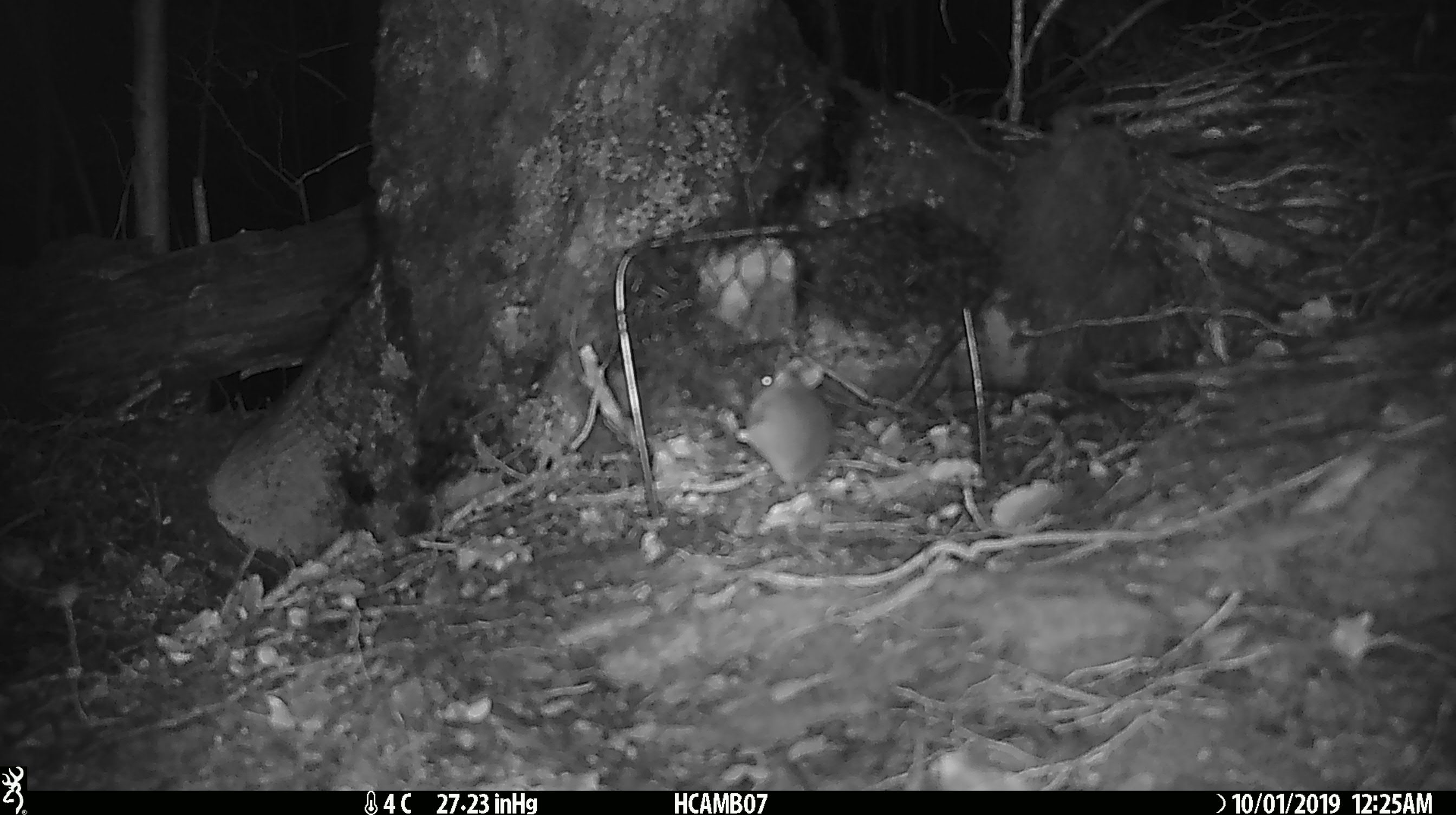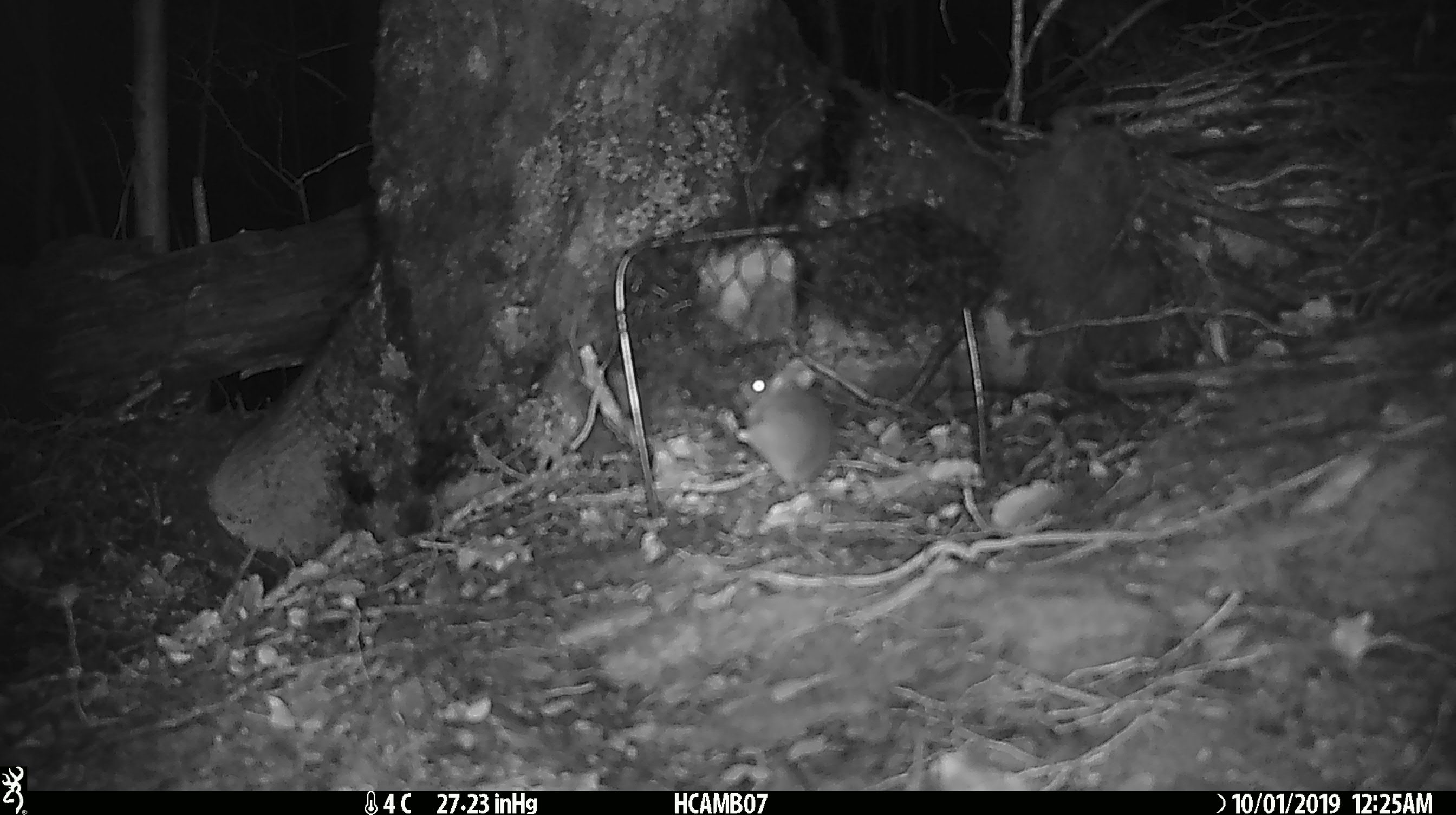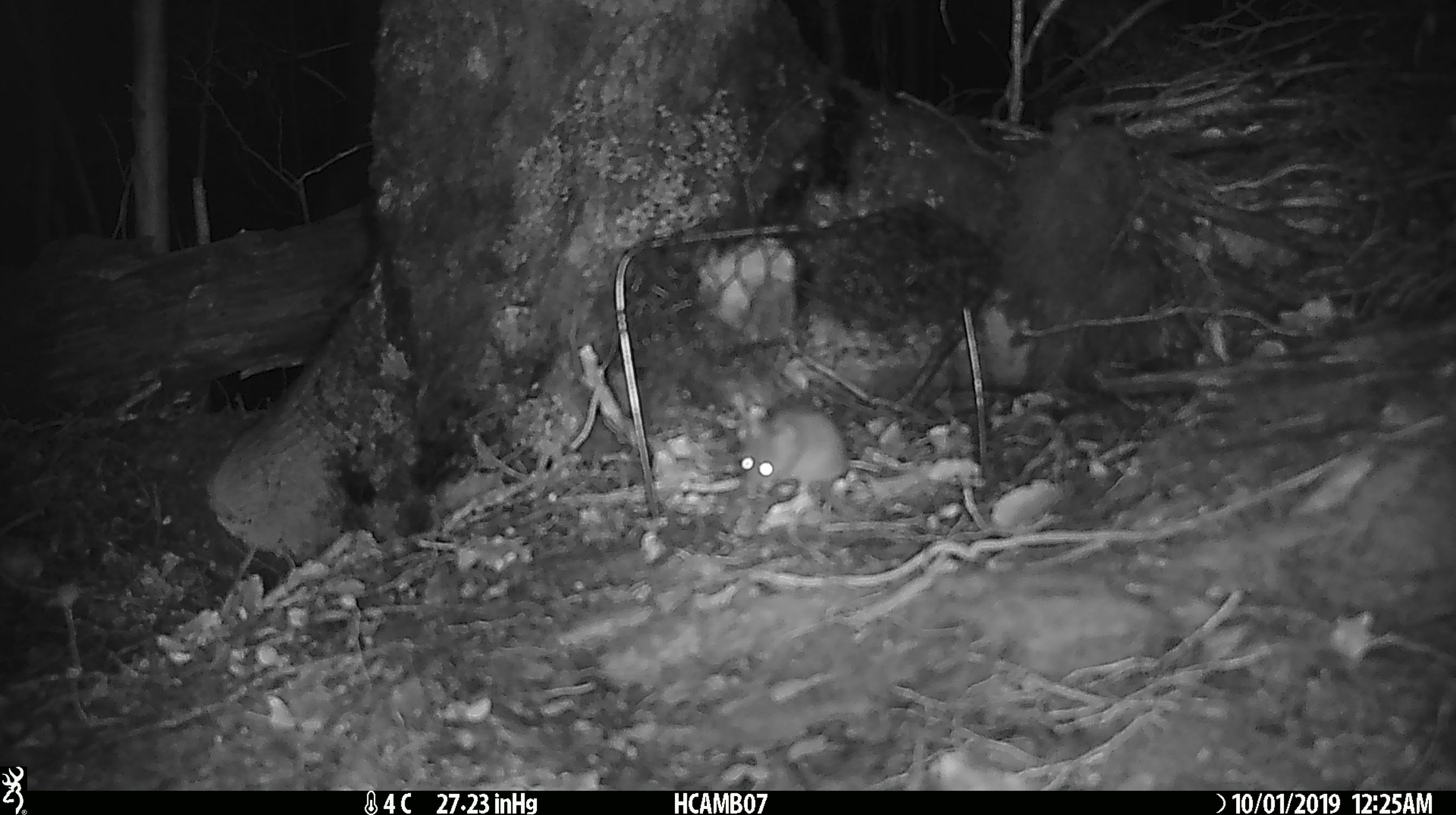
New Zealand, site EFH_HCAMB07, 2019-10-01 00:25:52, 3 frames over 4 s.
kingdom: Animalia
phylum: Chordata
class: Mammalia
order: Rodentia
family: Muridae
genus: Mus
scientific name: Mus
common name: mouse